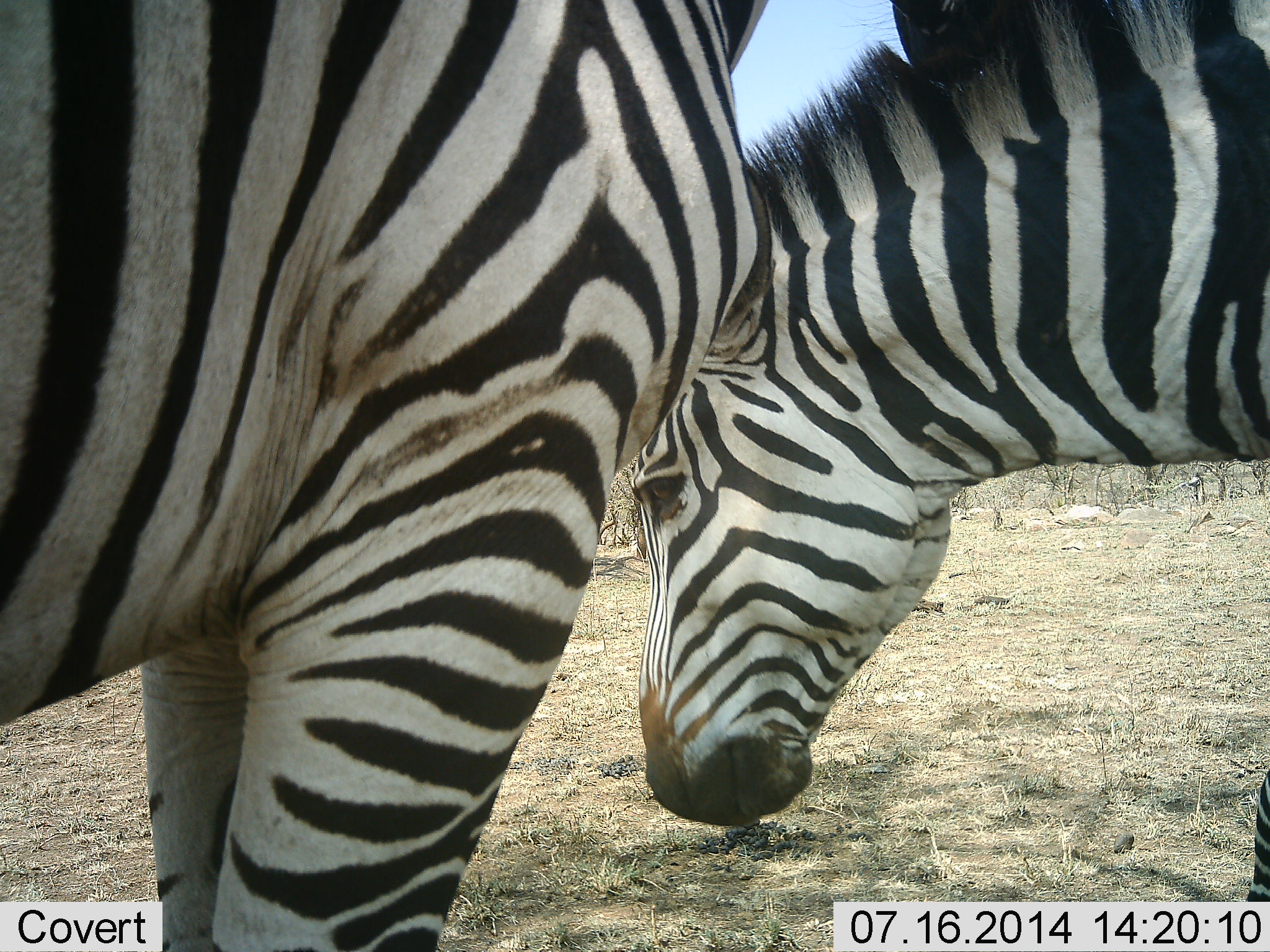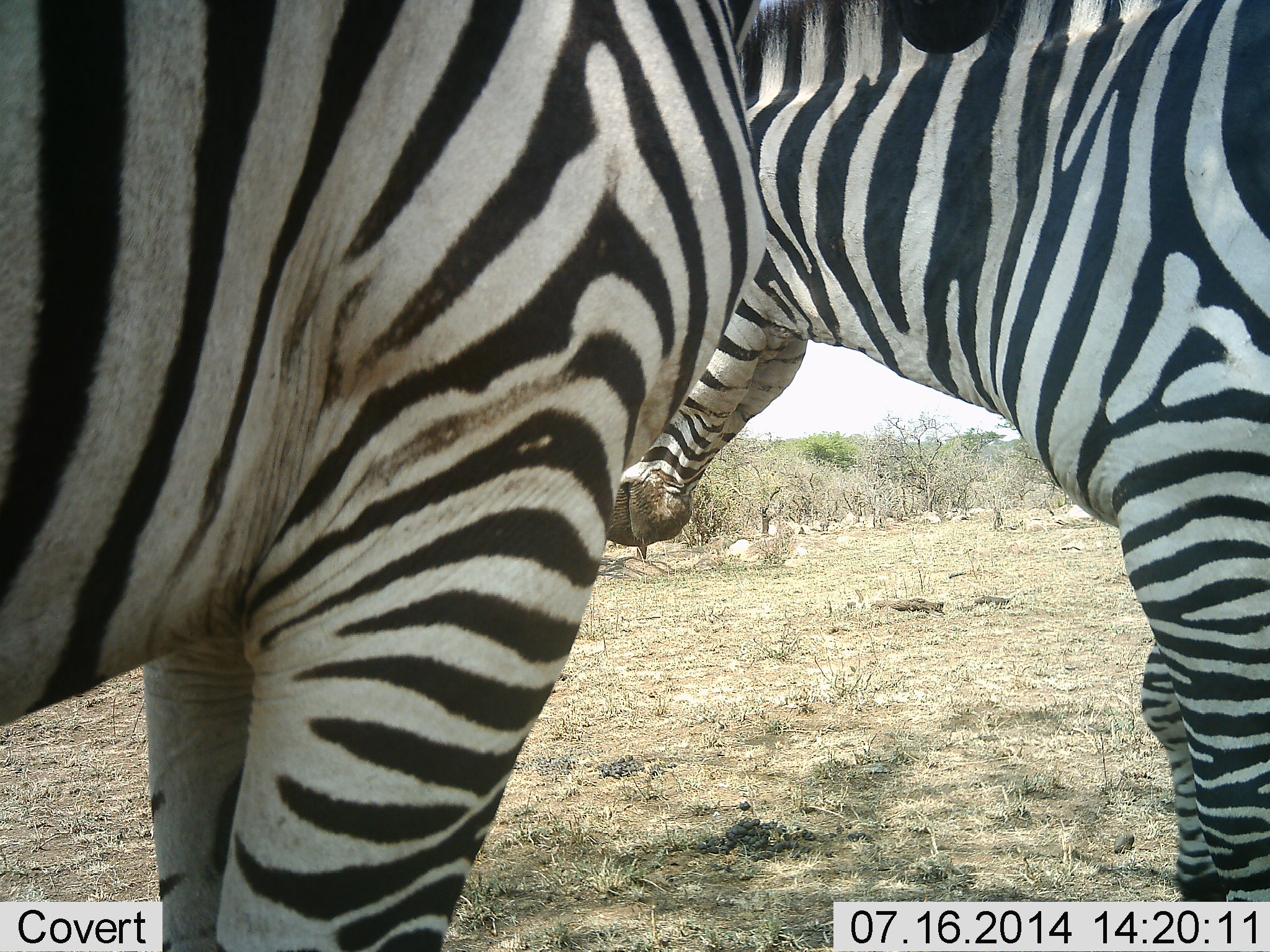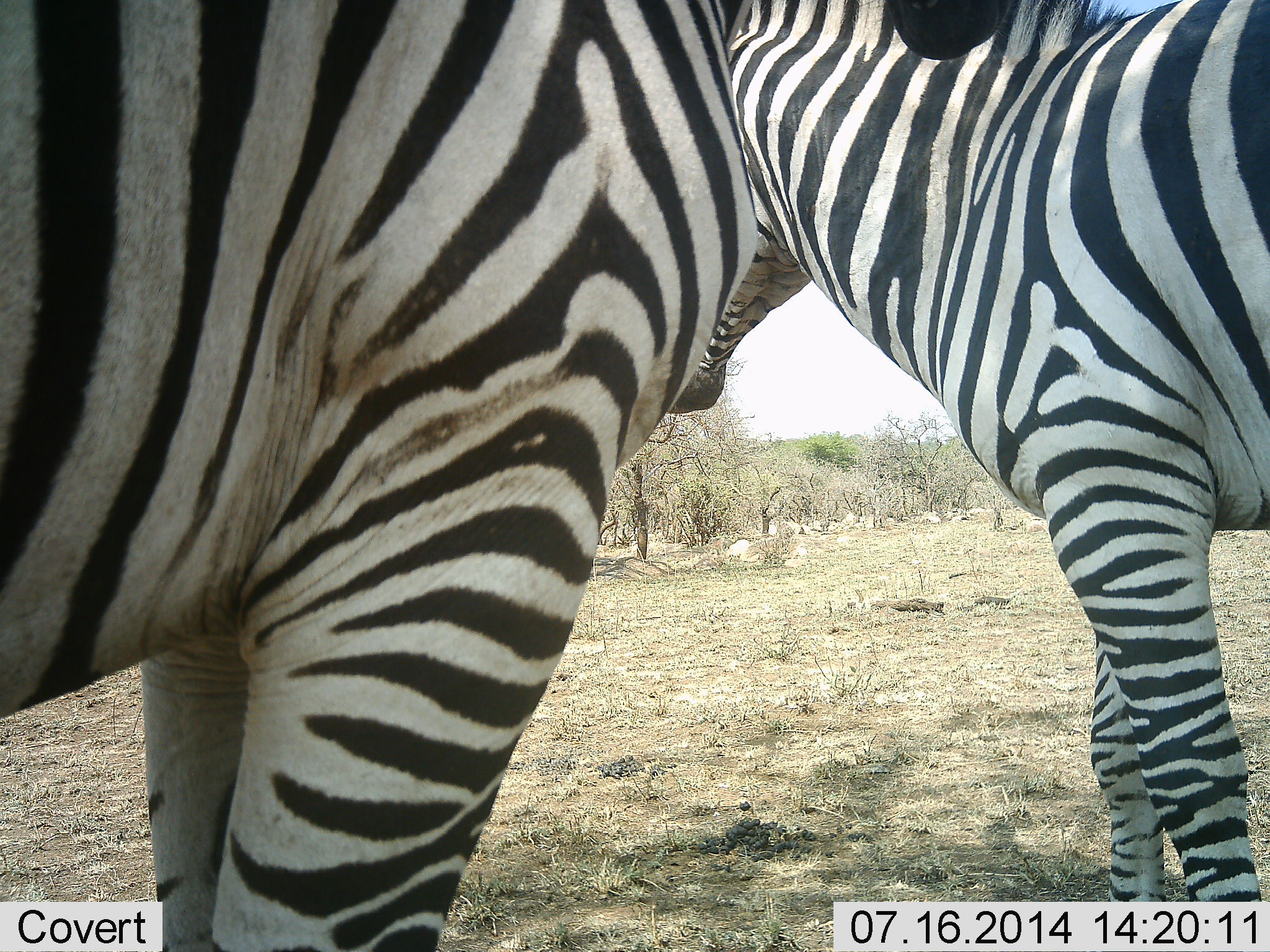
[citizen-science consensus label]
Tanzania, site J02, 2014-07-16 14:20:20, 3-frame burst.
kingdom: Animalia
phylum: Chordata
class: Mammalia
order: Perissodactyla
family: Equidae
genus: Equus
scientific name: Equus quagga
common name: plains zebra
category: zebra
Zebra (plains zebra) (Equus quagga), count 2. Behavior (volunteer vote fractions): standing 100%, resting 0%, moving 0%, interacting 10%. Young present (vote fraction): 0%. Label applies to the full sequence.